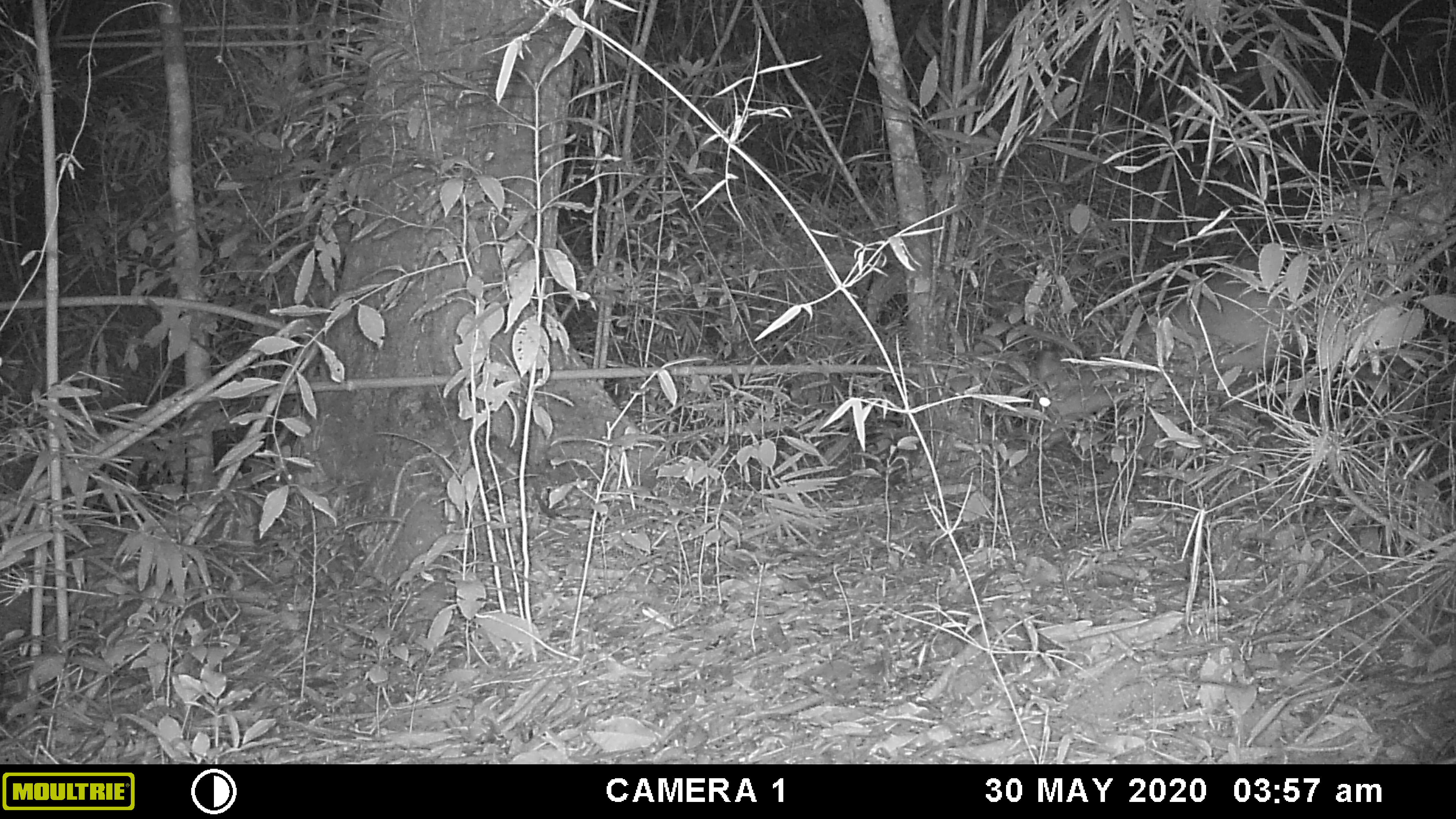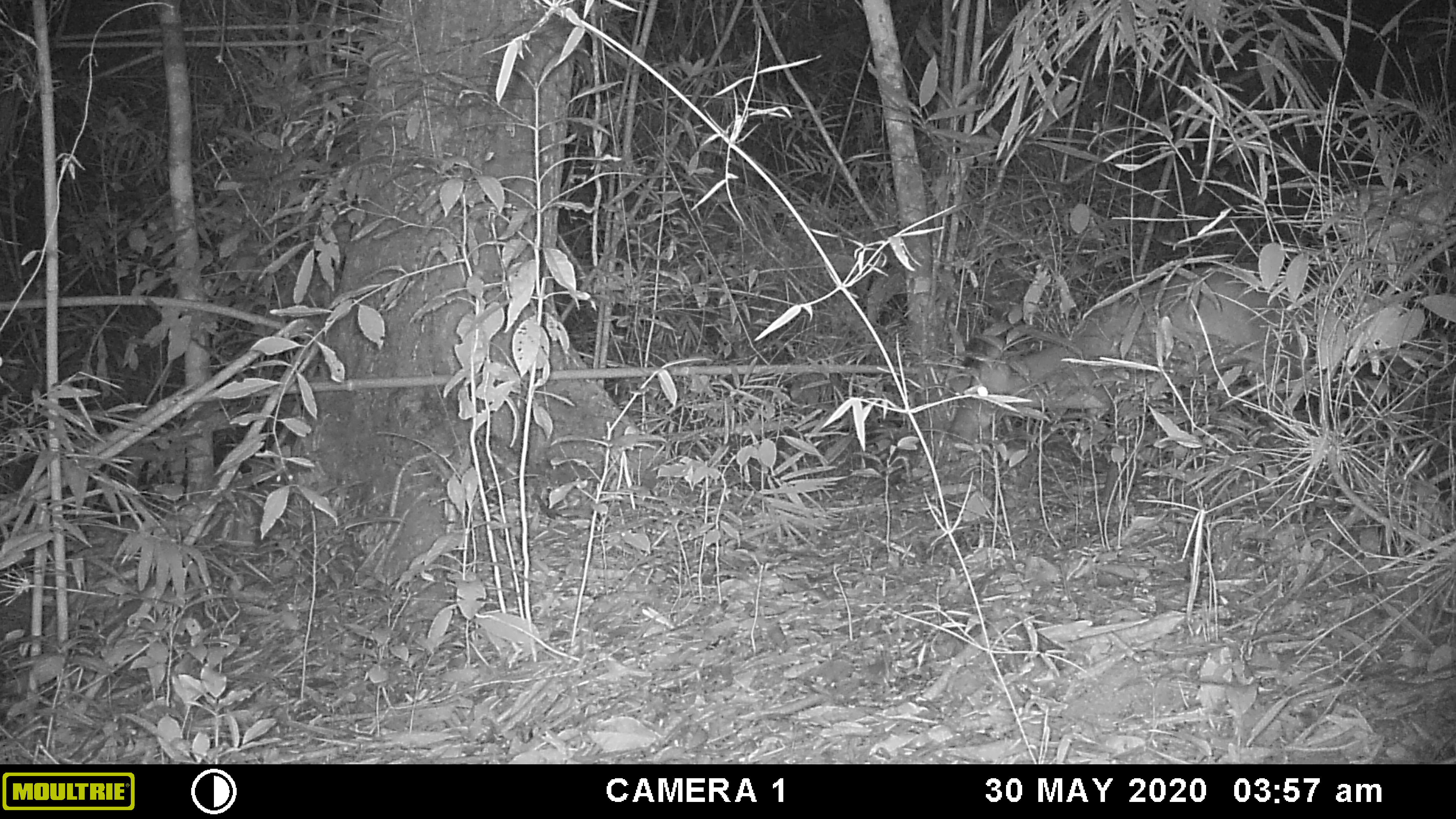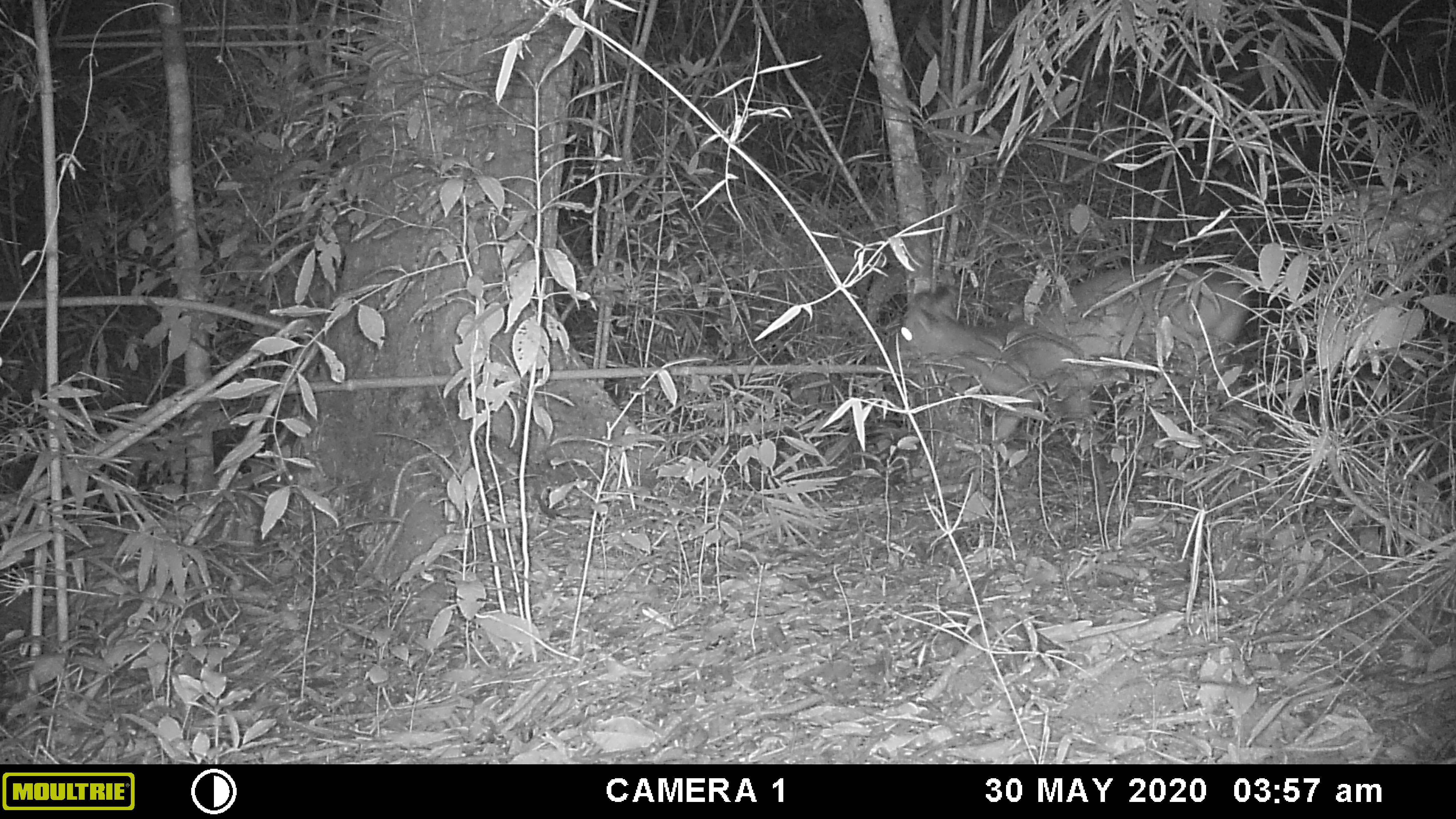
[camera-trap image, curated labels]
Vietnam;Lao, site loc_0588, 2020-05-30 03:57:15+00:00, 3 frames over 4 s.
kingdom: Animalia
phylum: Chordata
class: Mammalia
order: Artiodactyla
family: Cervidae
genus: Muntiacus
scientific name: Muntiacus muntjak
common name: red muntjac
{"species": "red muntjac (Muntiacus muntjak)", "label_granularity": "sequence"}